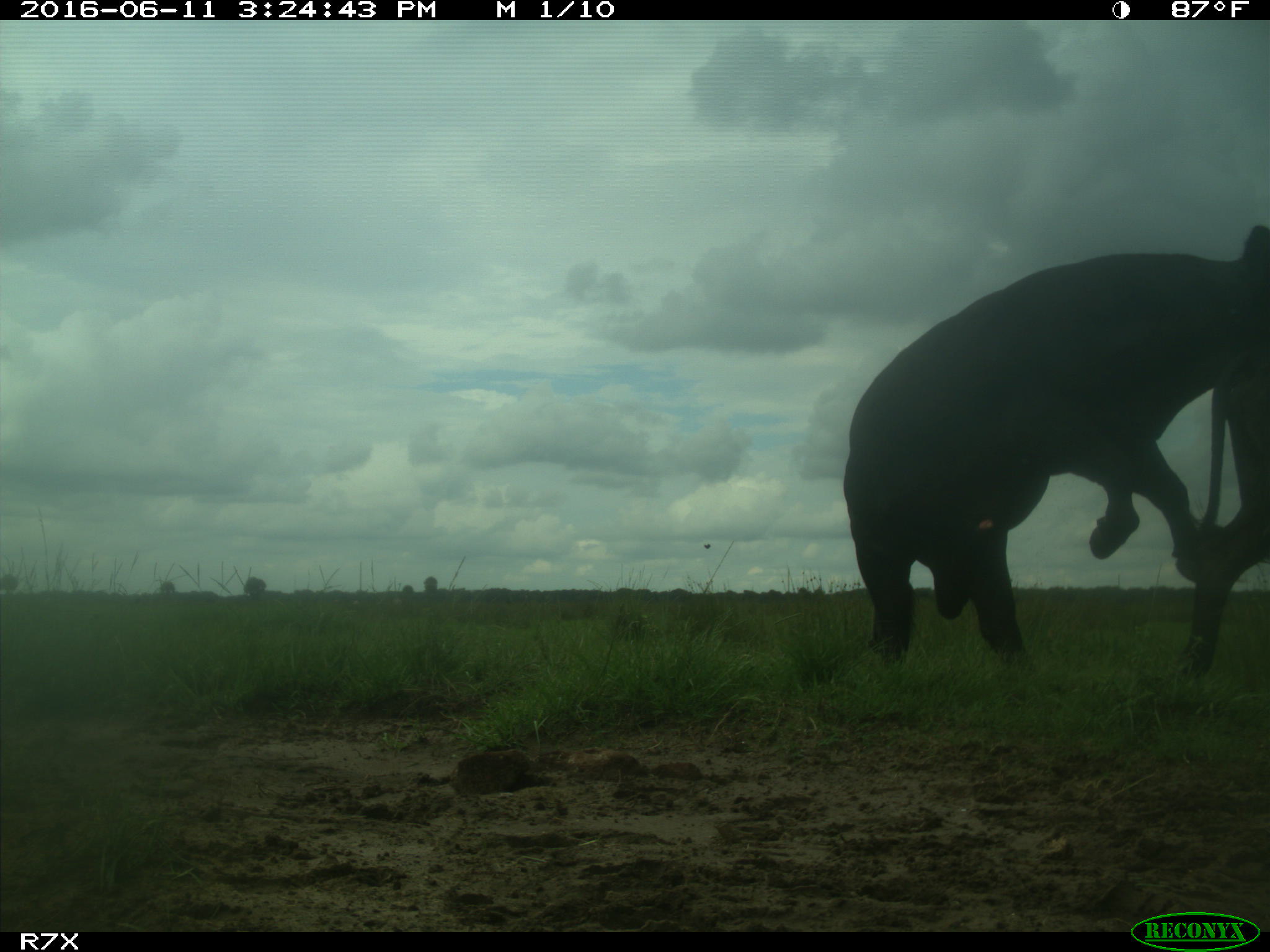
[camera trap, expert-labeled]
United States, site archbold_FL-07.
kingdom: Animalia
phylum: Chordata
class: Mammalia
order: Artiodactyla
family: Bovidae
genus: Bos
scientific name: Bos taurus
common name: domestic cow